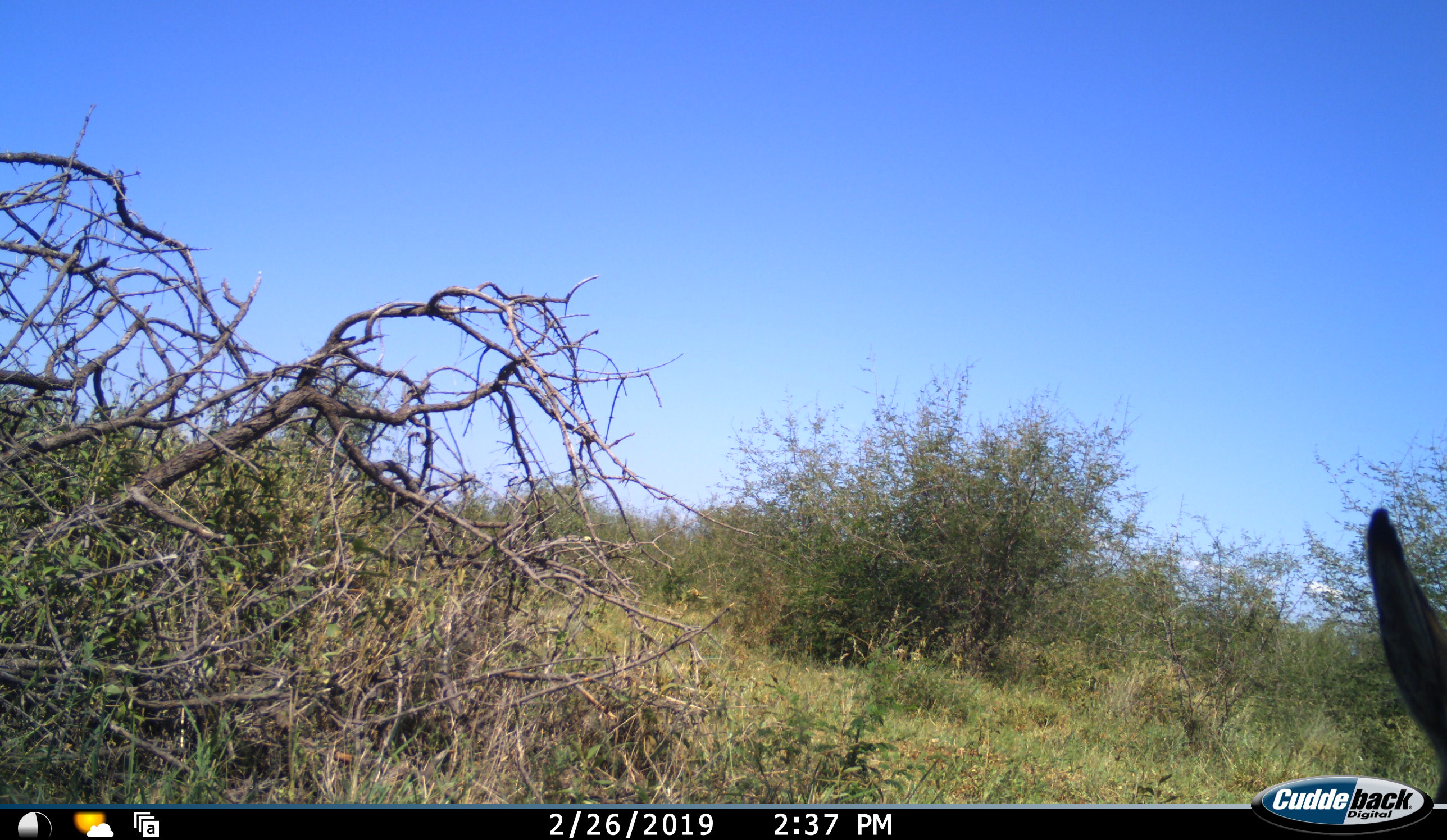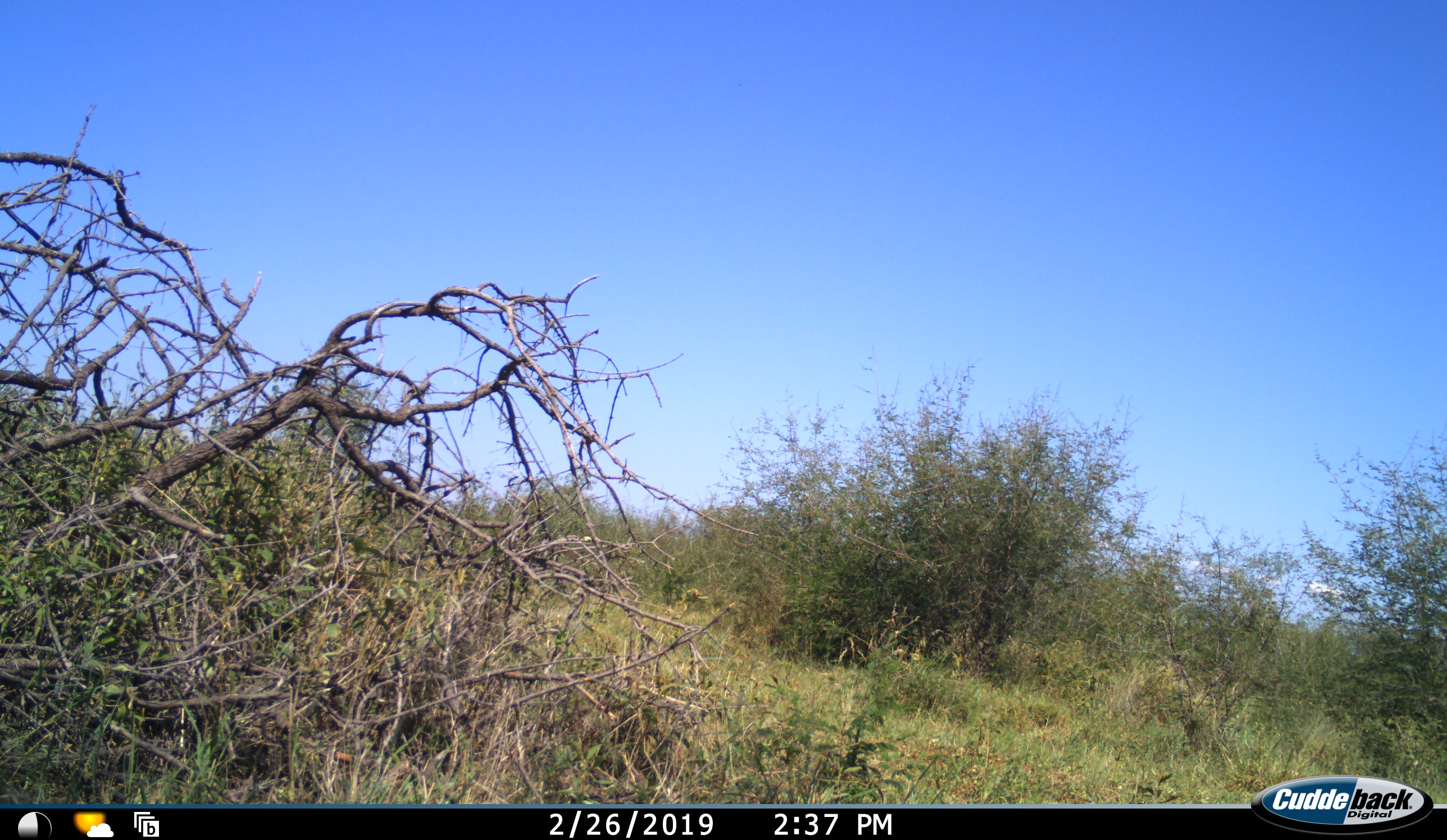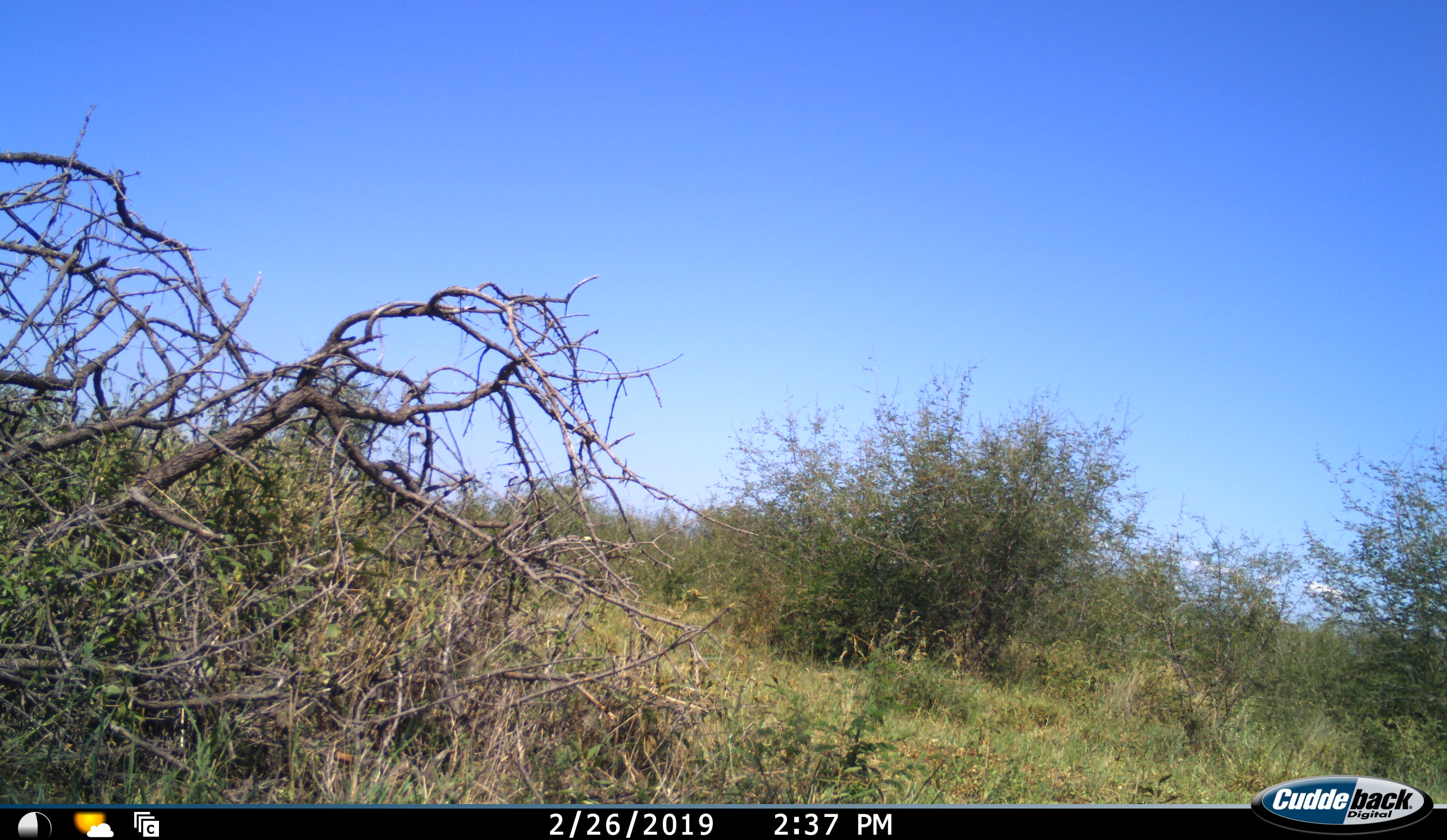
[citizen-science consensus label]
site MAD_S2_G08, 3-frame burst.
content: unidentified animal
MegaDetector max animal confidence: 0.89